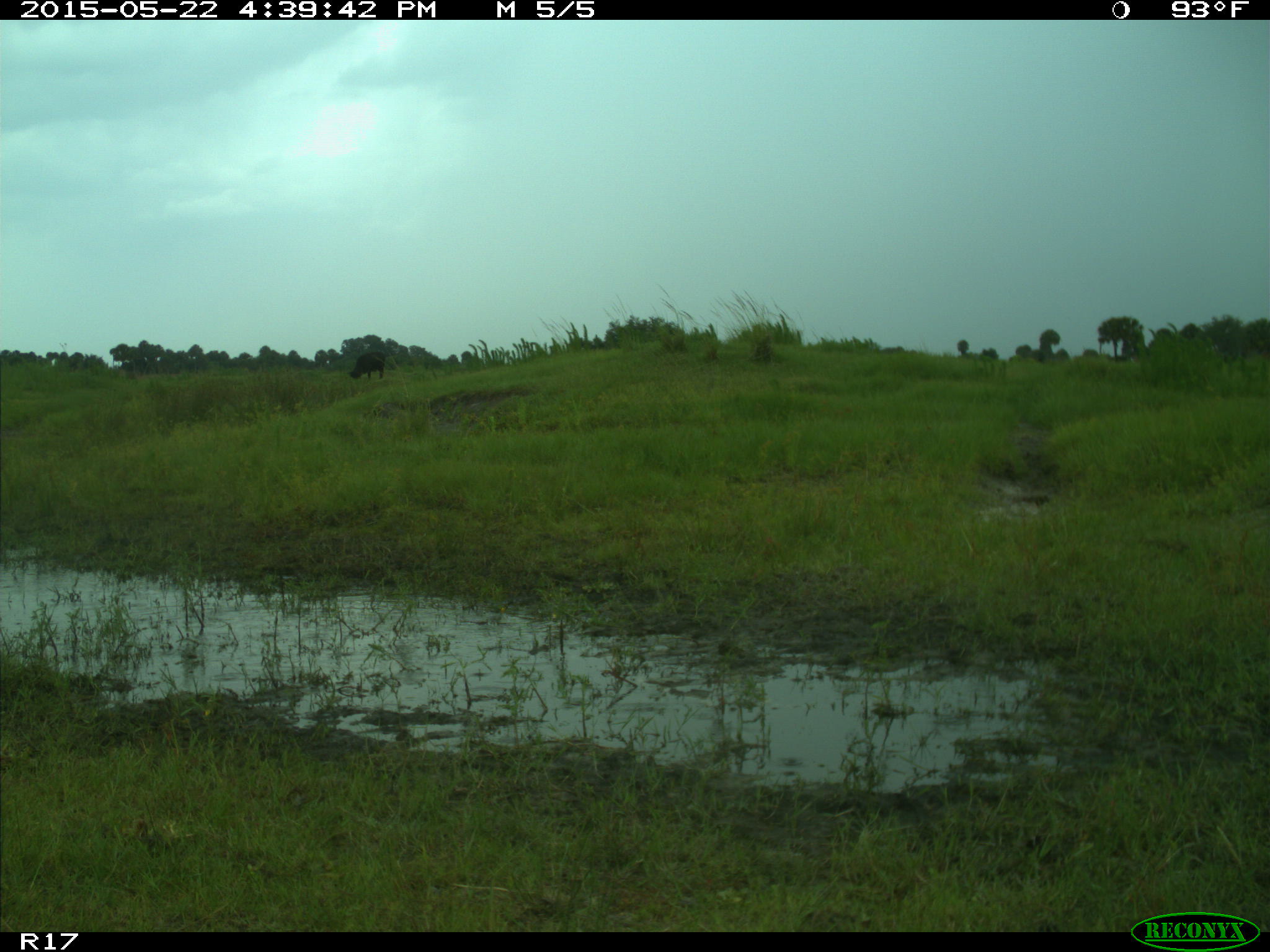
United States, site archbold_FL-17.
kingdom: Animalia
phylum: Chordata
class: Mammalia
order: Artiodactyla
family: Bovidae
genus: Bos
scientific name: Bos taurus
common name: domestic cow